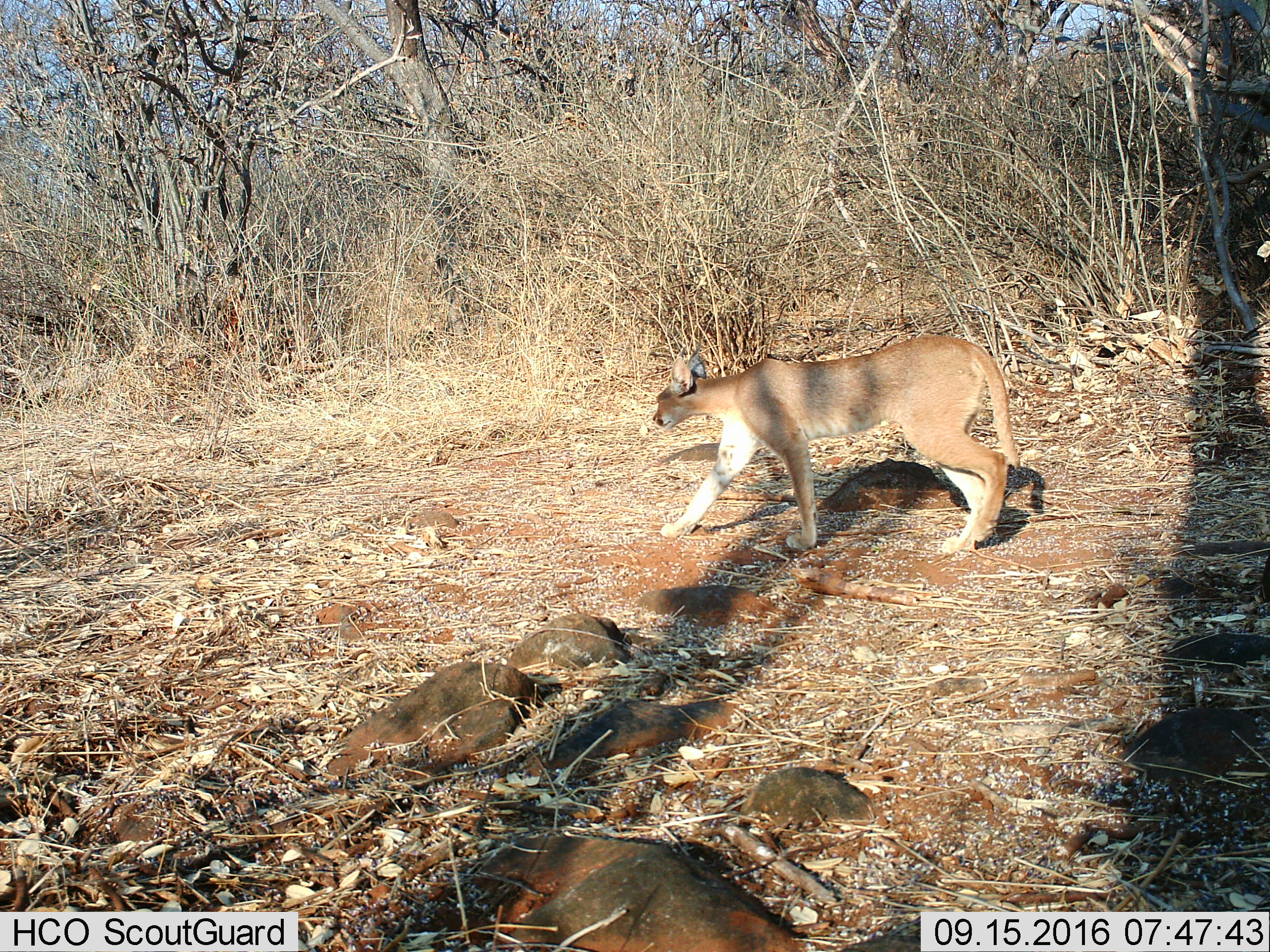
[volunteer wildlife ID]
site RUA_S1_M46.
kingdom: Animalia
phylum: Chordata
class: Mammalia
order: Carnivora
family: Felidae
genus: Caracal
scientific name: Caracal caracal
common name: caracal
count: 1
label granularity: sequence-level